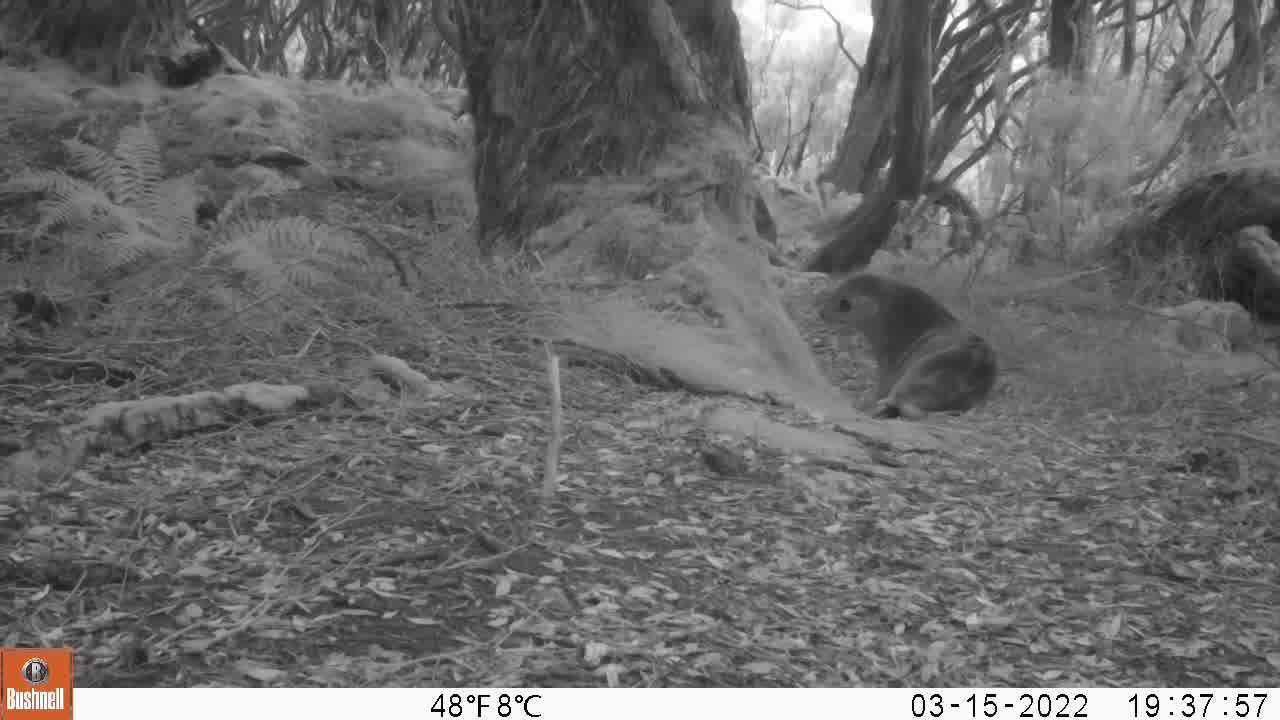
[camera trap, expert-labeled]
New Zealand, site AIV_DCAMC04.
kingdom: Animalia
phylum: Chordata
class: Mammalia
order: Carnivora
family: Otariidae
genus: Phocarctos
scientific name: Phocarctos hookeri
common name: new zealand sea lion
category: sealion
Sealion (new zealand sea lion) (Phocarctos hookeri).